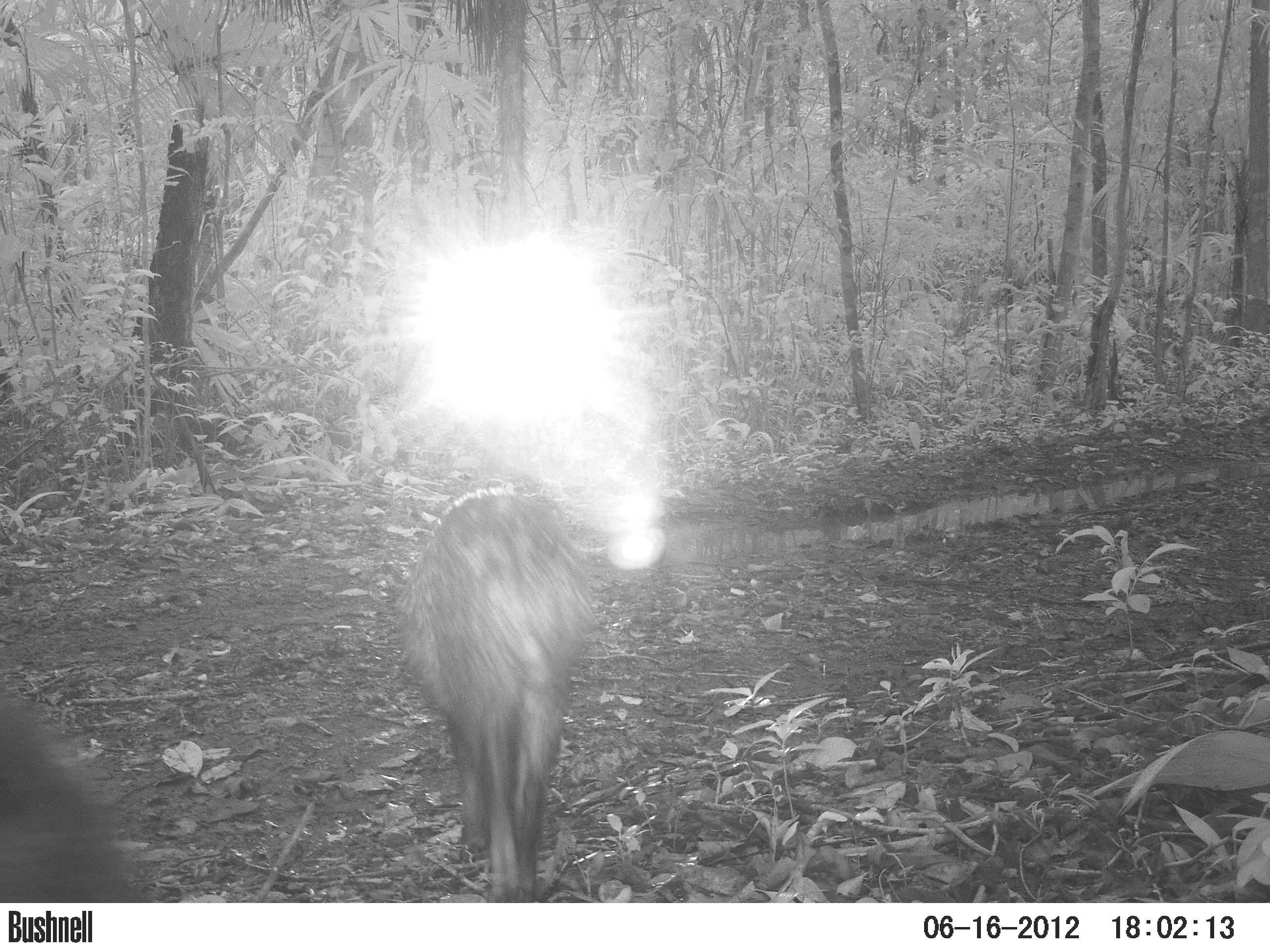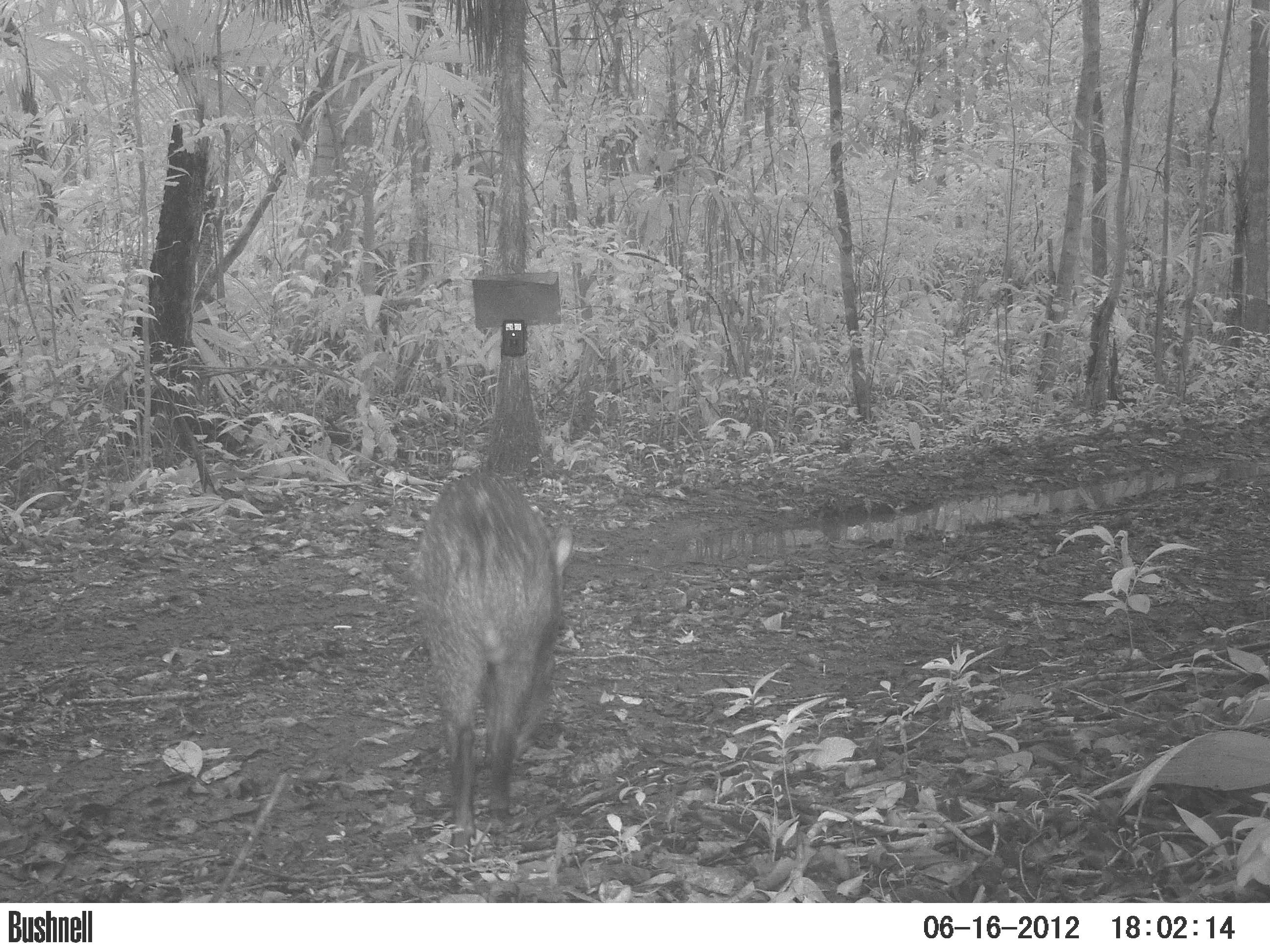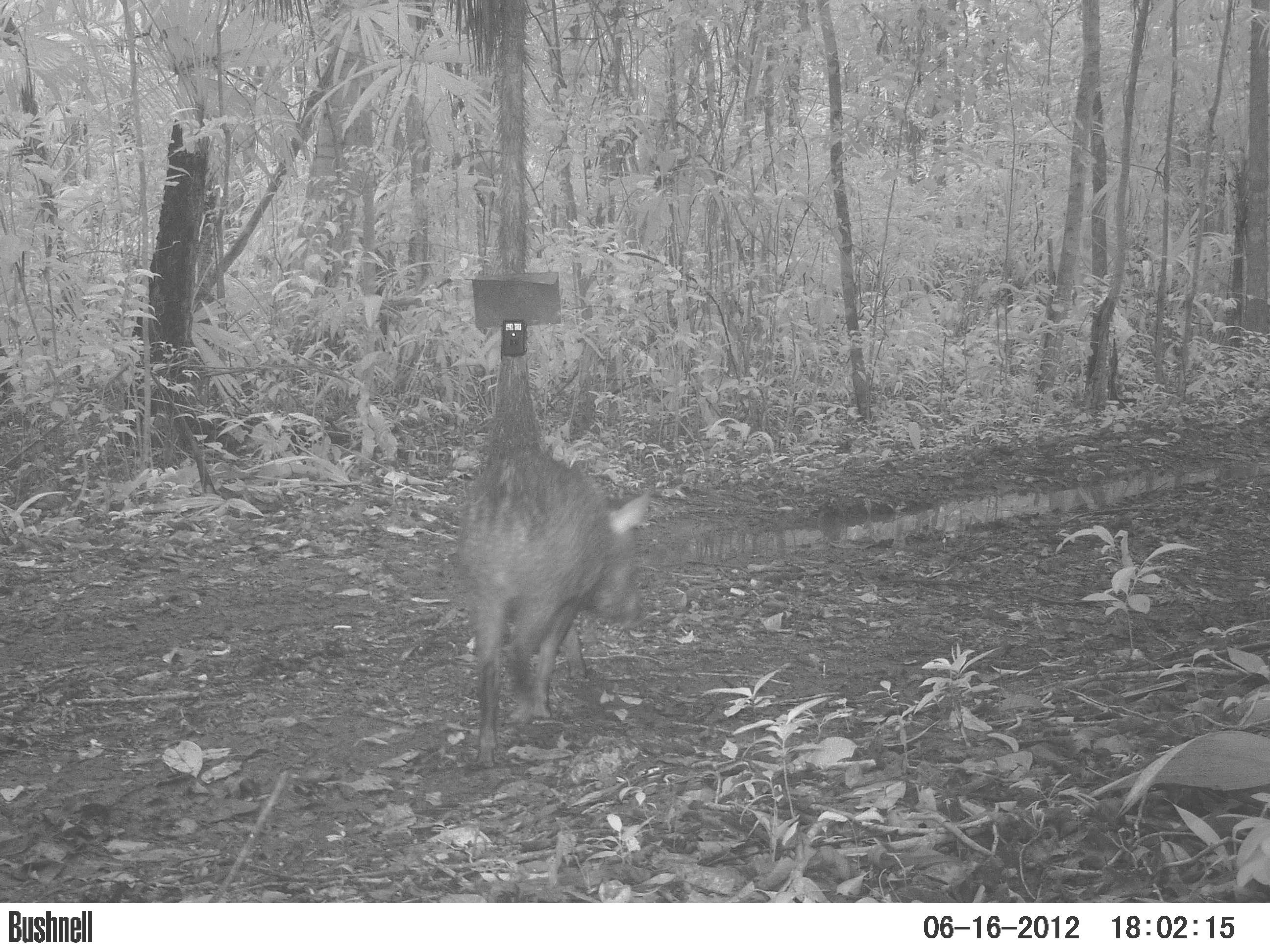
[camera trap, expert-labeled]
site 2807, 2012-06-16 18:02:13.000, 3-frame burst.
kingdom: Animalia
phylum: Chordata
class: Mammalia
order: Artiodactyla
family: Tayassuidae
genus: Pecari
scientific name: Pecari tajacu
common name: collared peccary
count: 4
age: adult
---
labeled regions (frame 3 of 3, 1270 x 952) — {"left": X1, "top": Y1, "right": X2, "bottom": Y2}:
pecari tajacu: {"left": 457, "top": 450, "right": 650, "bottom": 770}